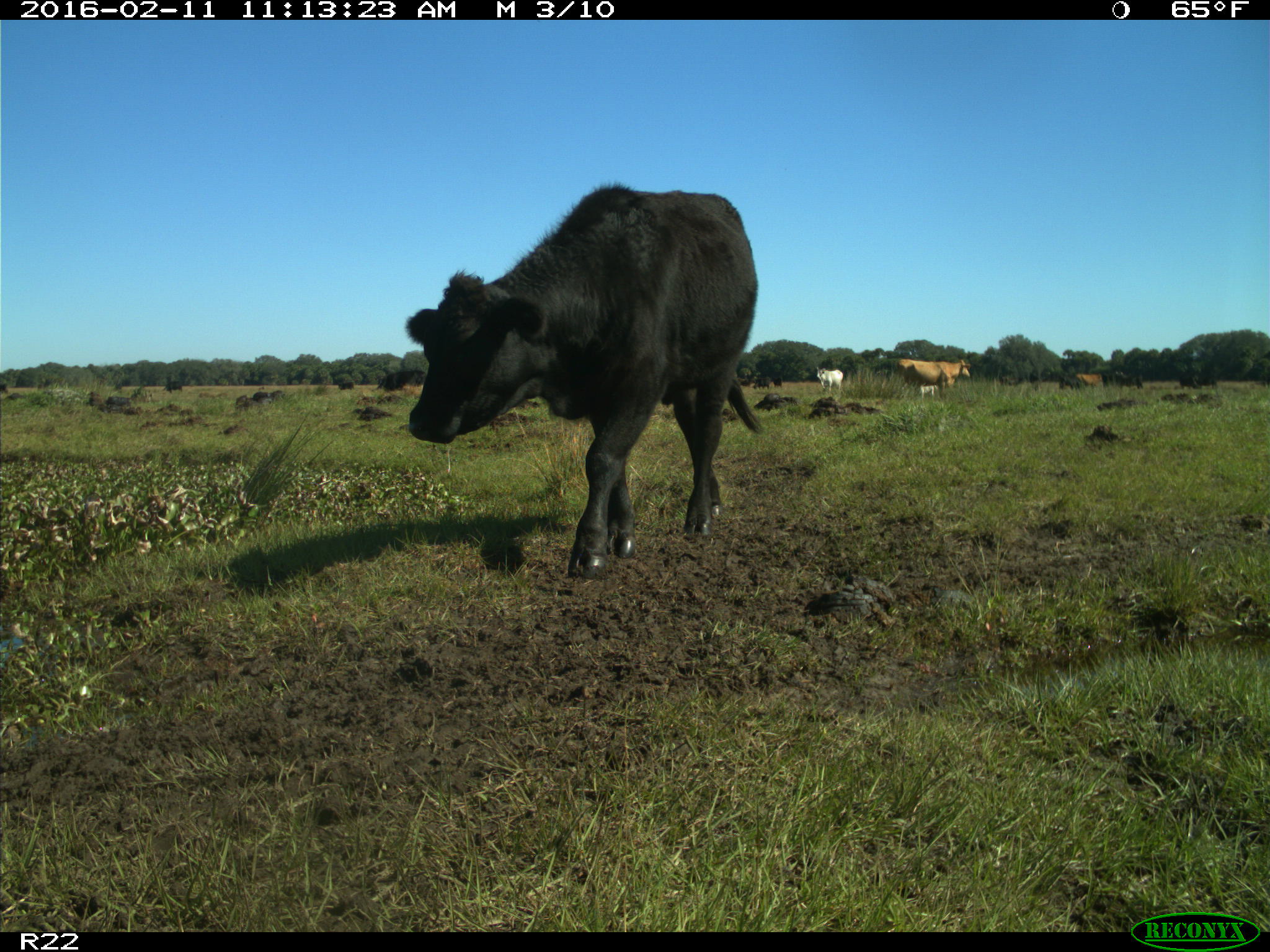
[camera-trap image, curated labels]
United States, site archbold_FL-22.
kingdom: Animalia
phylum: Chordata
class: Mammalia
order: Artiodactyla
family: Bovidae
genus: Bos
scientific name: Bos taurus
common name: domestic cow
Bos taurus (domestic cow).